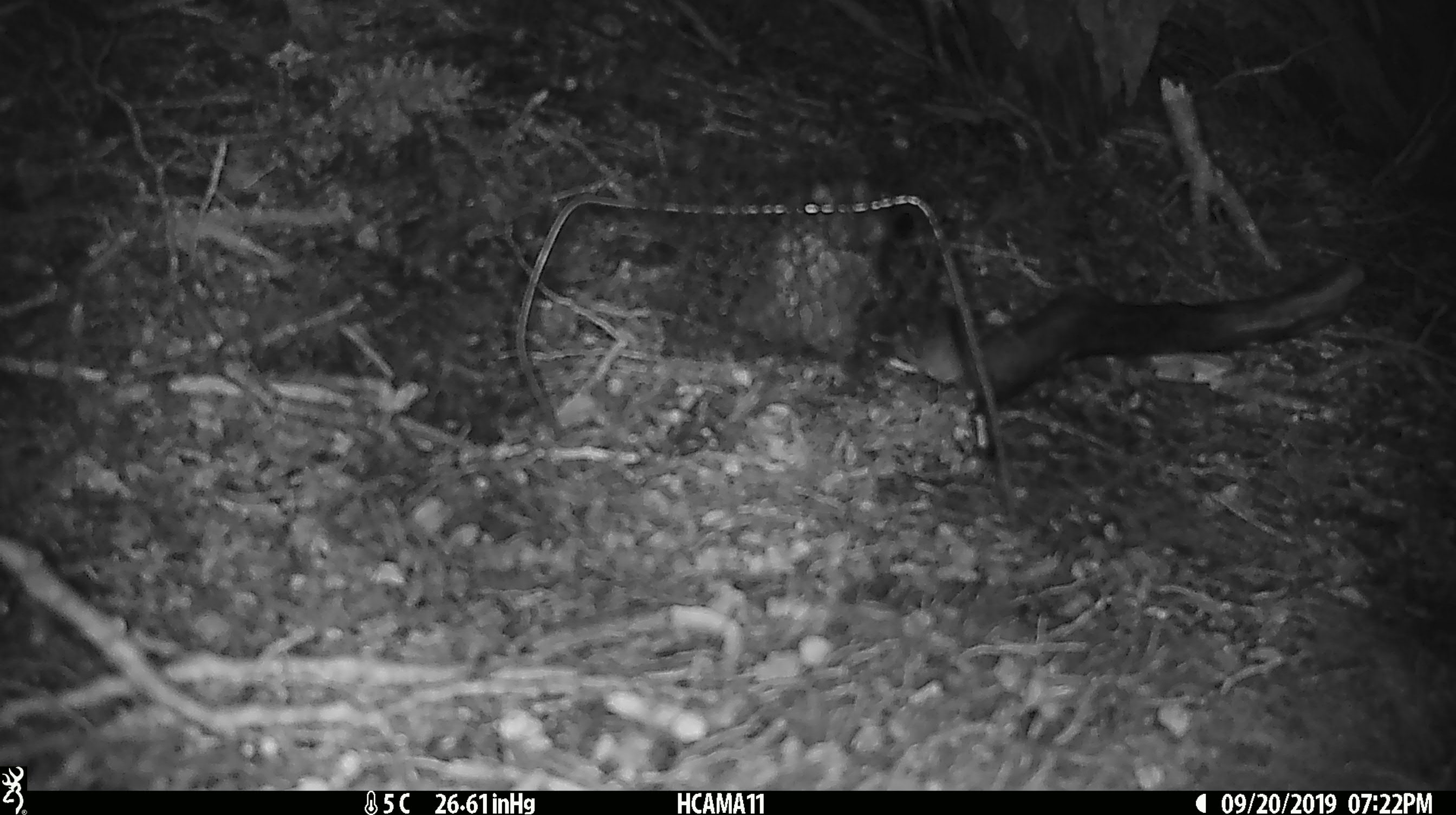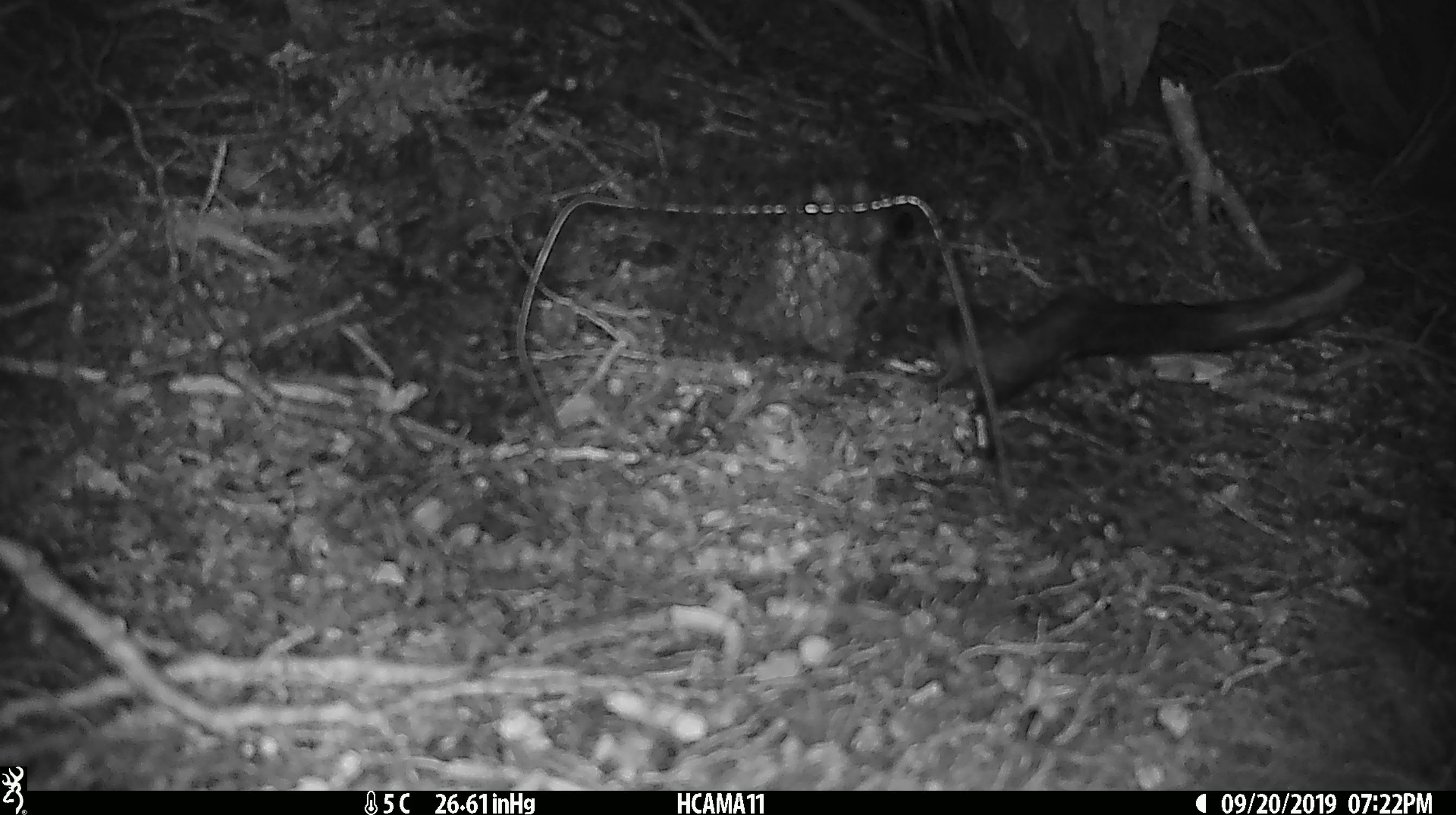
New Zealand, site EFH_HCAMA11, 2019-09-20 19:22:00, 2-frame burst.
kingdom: Animalia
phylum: Chordata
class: Mammalia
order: Rodentia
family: Muridae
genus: Mus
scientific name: Mus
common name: mouse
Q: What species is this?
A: Mouse (Mus).